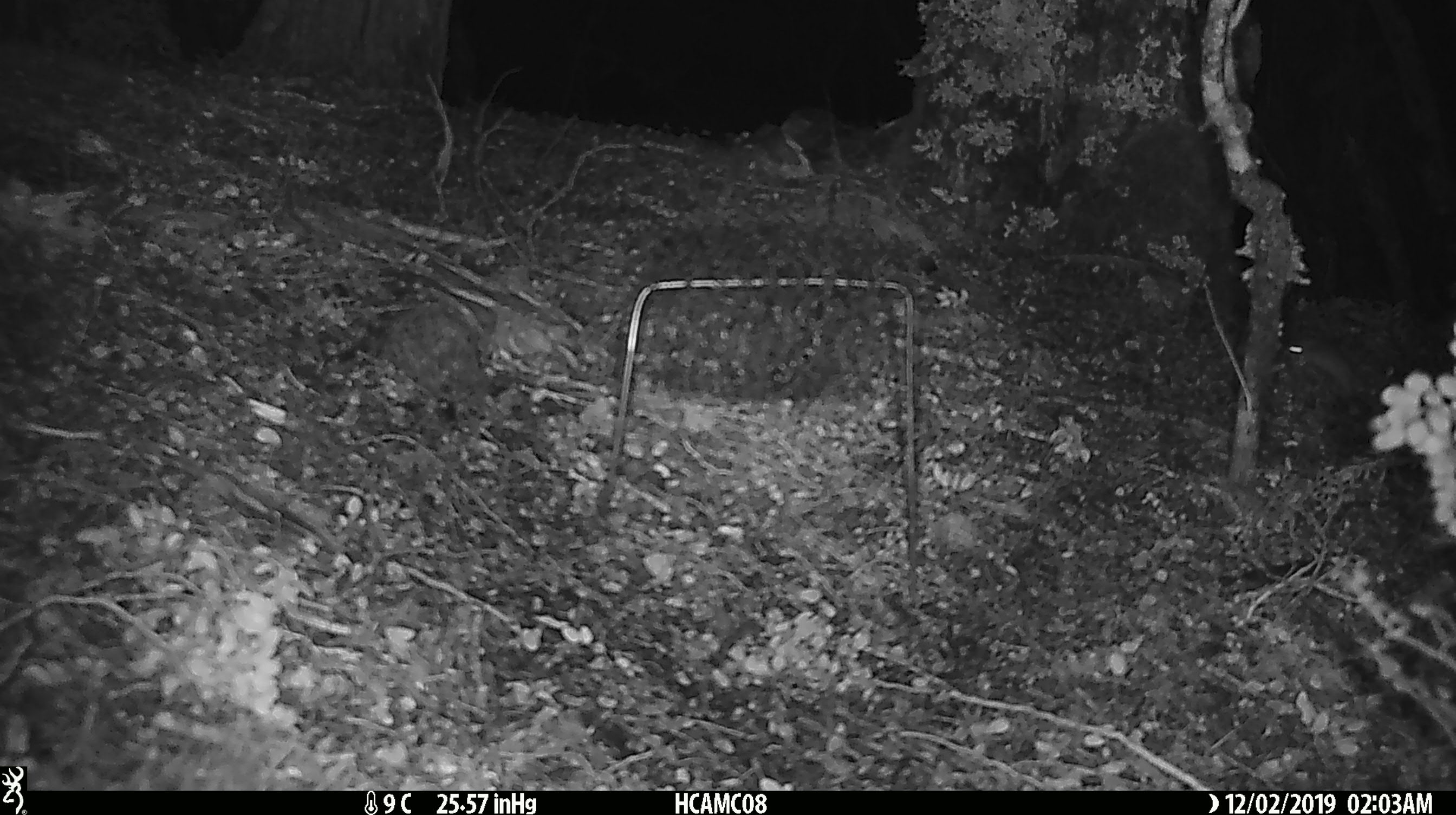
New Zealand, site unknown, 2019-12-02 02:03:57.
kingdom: Animalia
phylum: Chordata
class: Mammalia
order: Rodentia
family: Muridae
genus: Mus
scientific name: Mus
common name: mouse